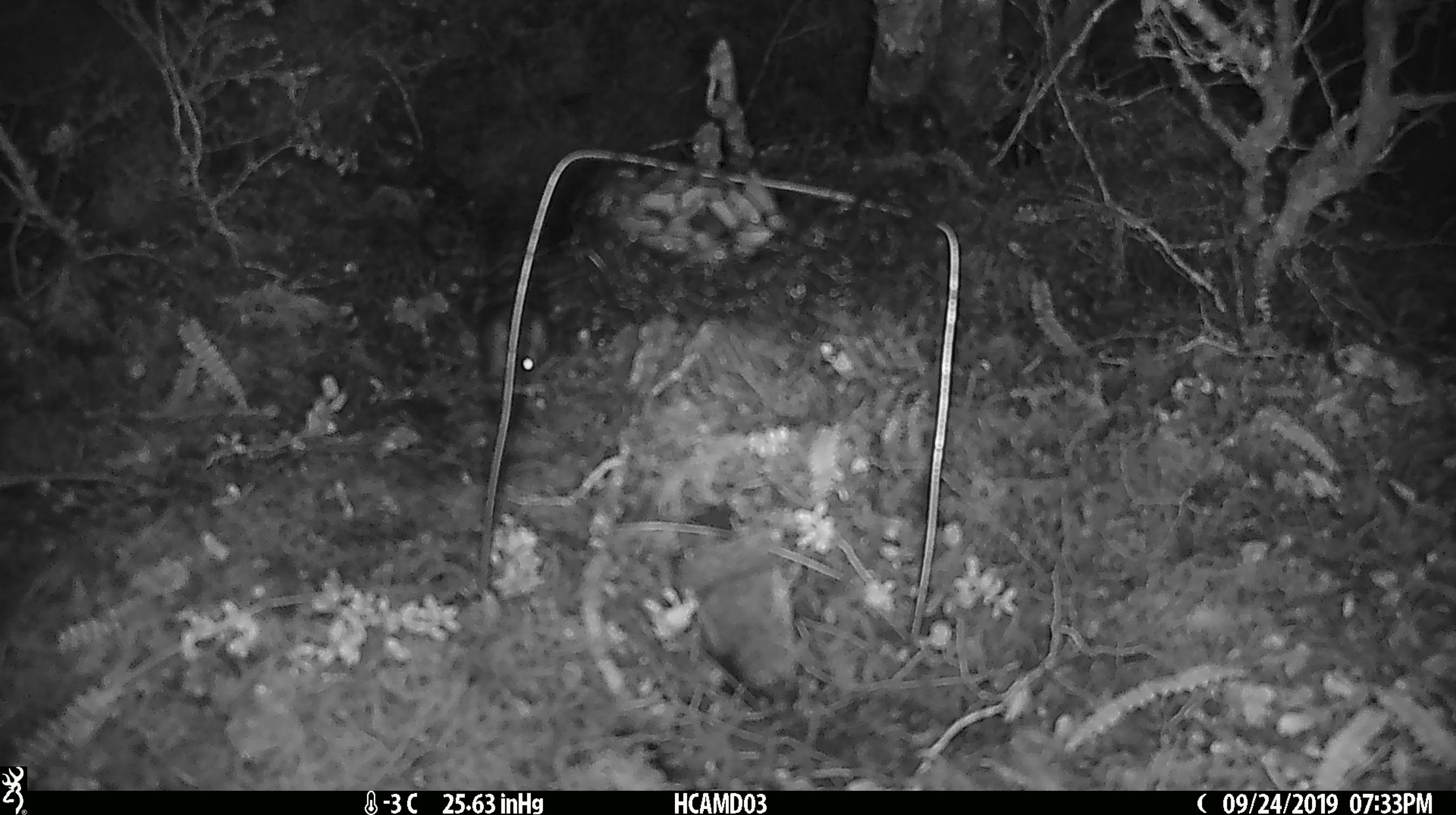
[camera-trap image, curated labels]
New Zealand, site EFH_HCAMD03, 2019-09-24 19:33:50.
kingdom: Animalia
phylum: Chordata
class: Mammalia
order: Rodentia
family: Muridae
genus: Mus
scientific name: Mus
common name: mouse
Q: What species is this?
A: Mouse (Mus).